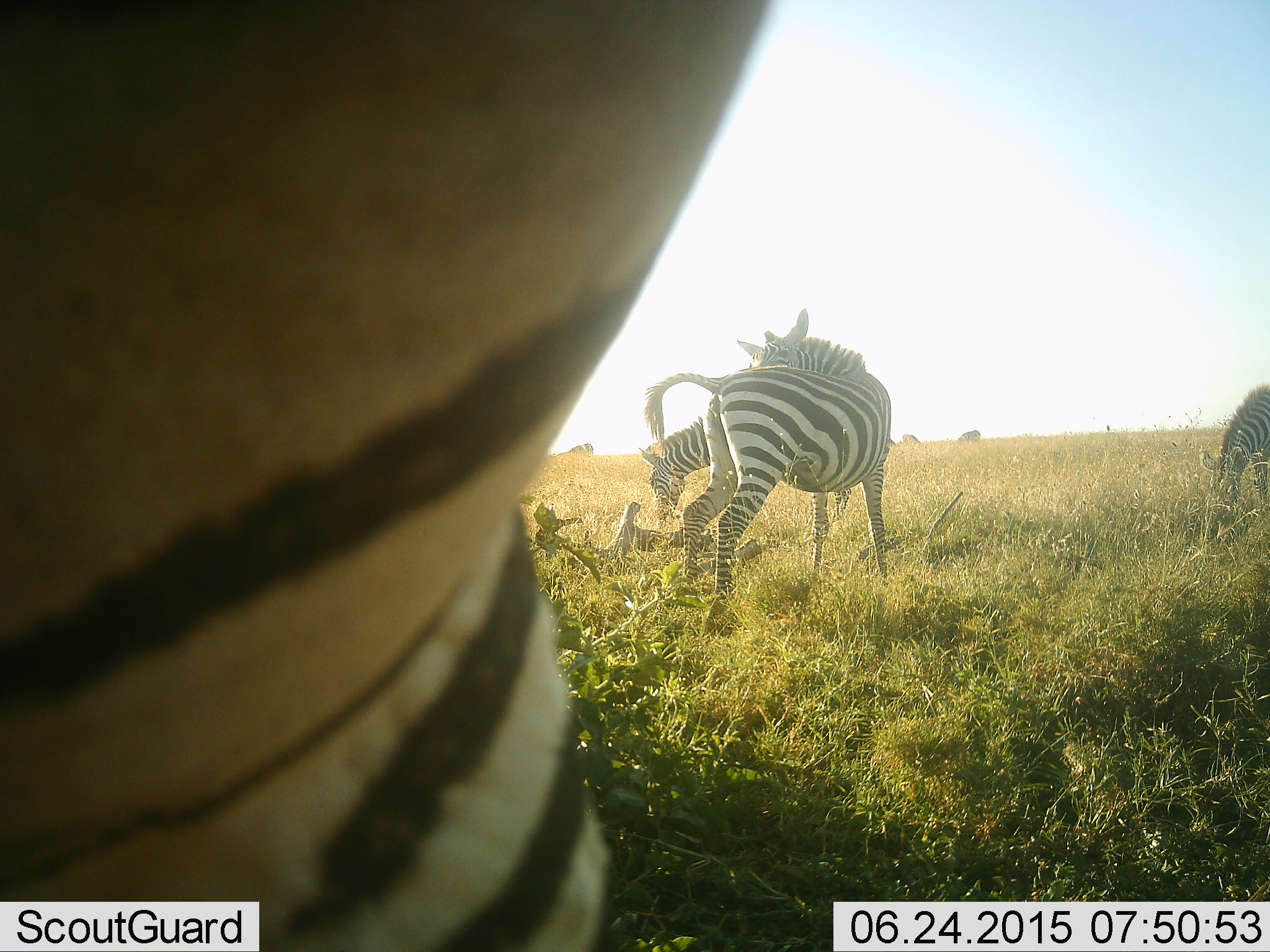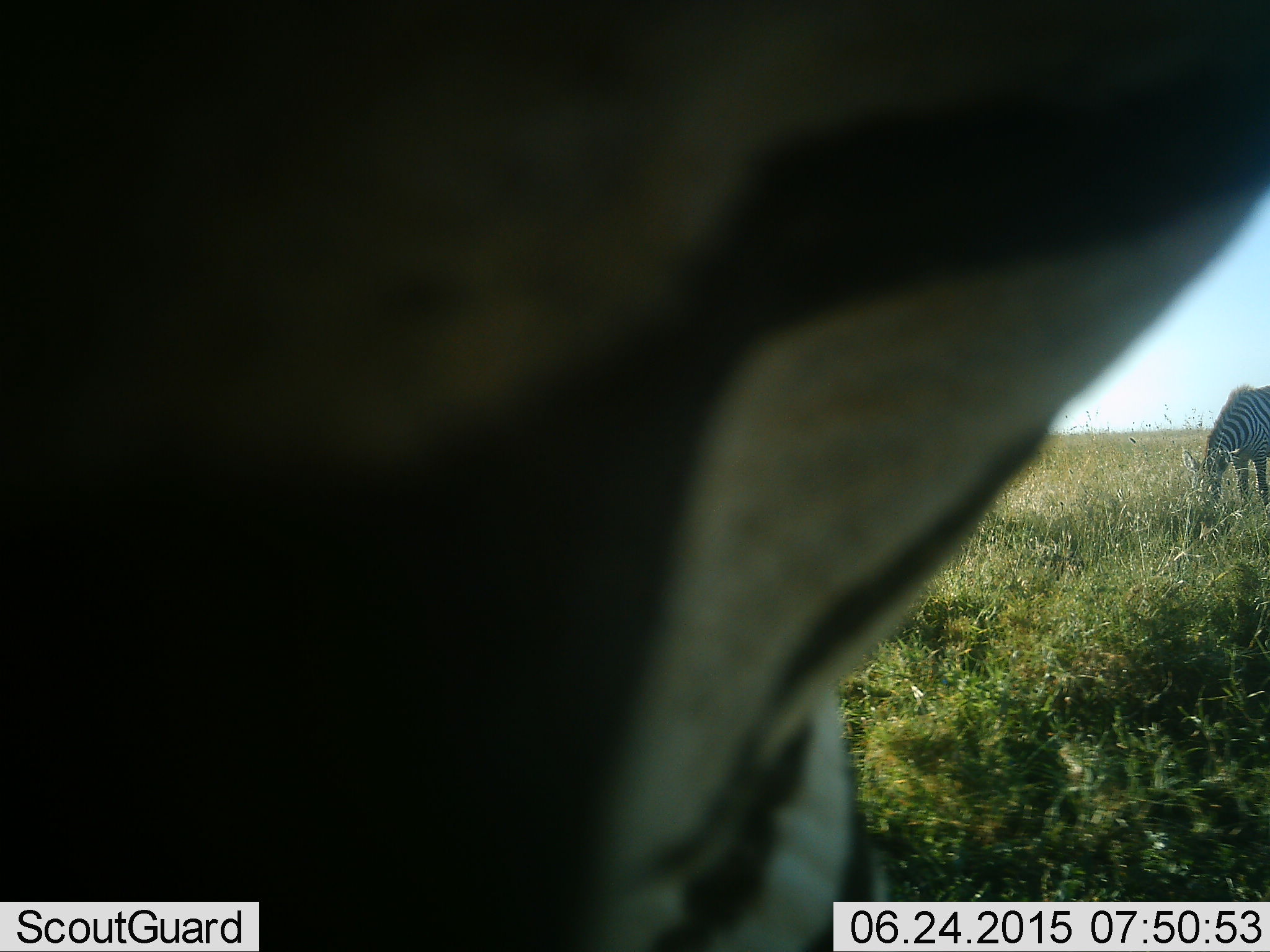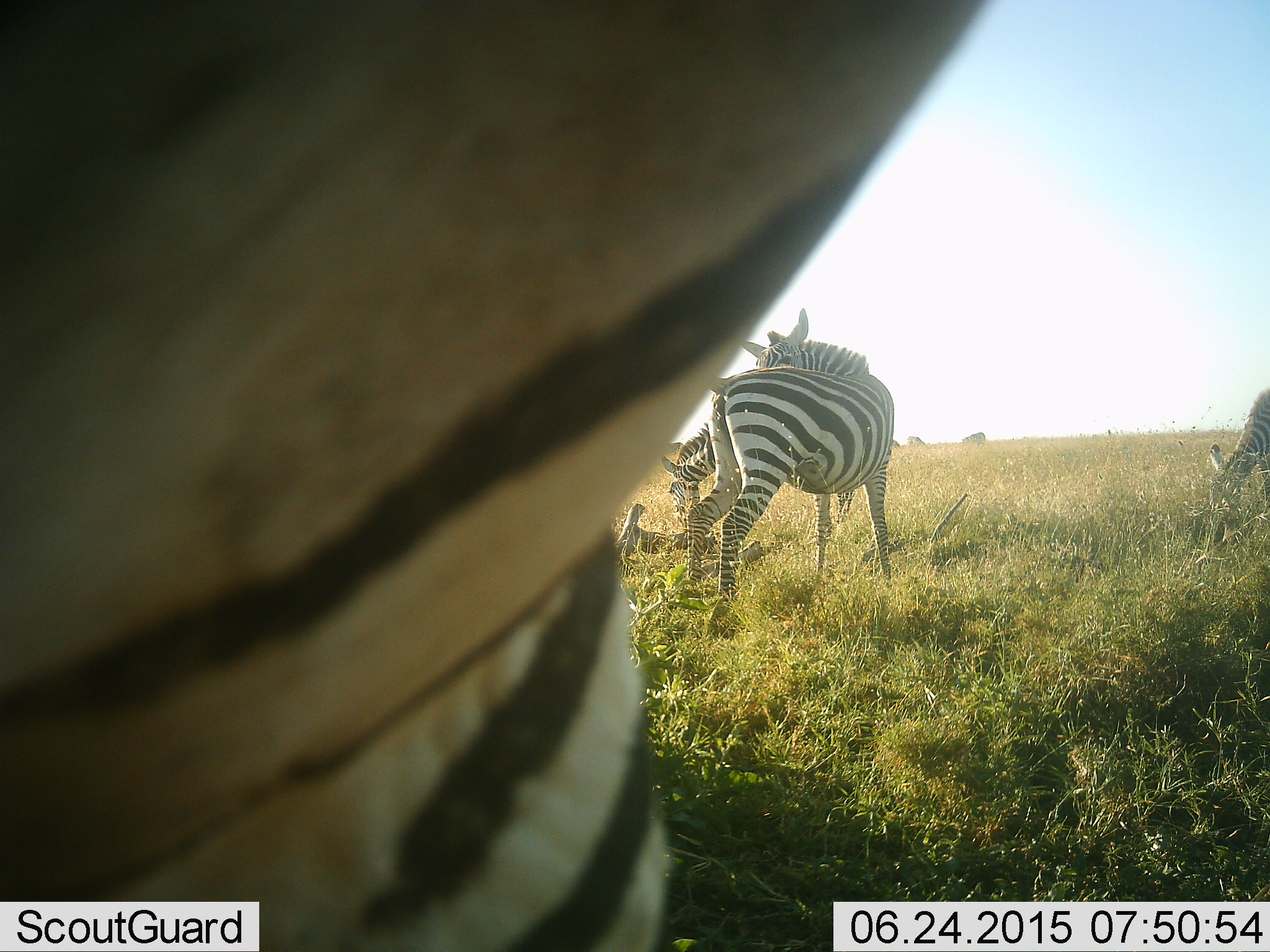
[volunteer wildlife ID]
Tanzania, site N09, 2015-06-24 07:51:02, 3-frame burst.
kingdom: Animalia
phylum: Chordata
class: Mammalia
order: Perissodactyla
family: Equidae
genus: Equus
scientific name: Equus quagga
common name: plains zebra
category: zebra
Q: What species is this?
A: Zebra (plains zebra) (Equus quagga).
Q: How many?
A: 4.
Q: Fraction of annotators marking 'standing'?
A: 50%.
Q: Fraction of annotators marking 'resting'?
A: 20%.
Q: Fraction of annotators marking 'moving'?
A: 20%.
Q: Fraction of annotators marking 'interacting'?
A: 0%.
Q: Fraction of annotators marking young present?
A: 0%.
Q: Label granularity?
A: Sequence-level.